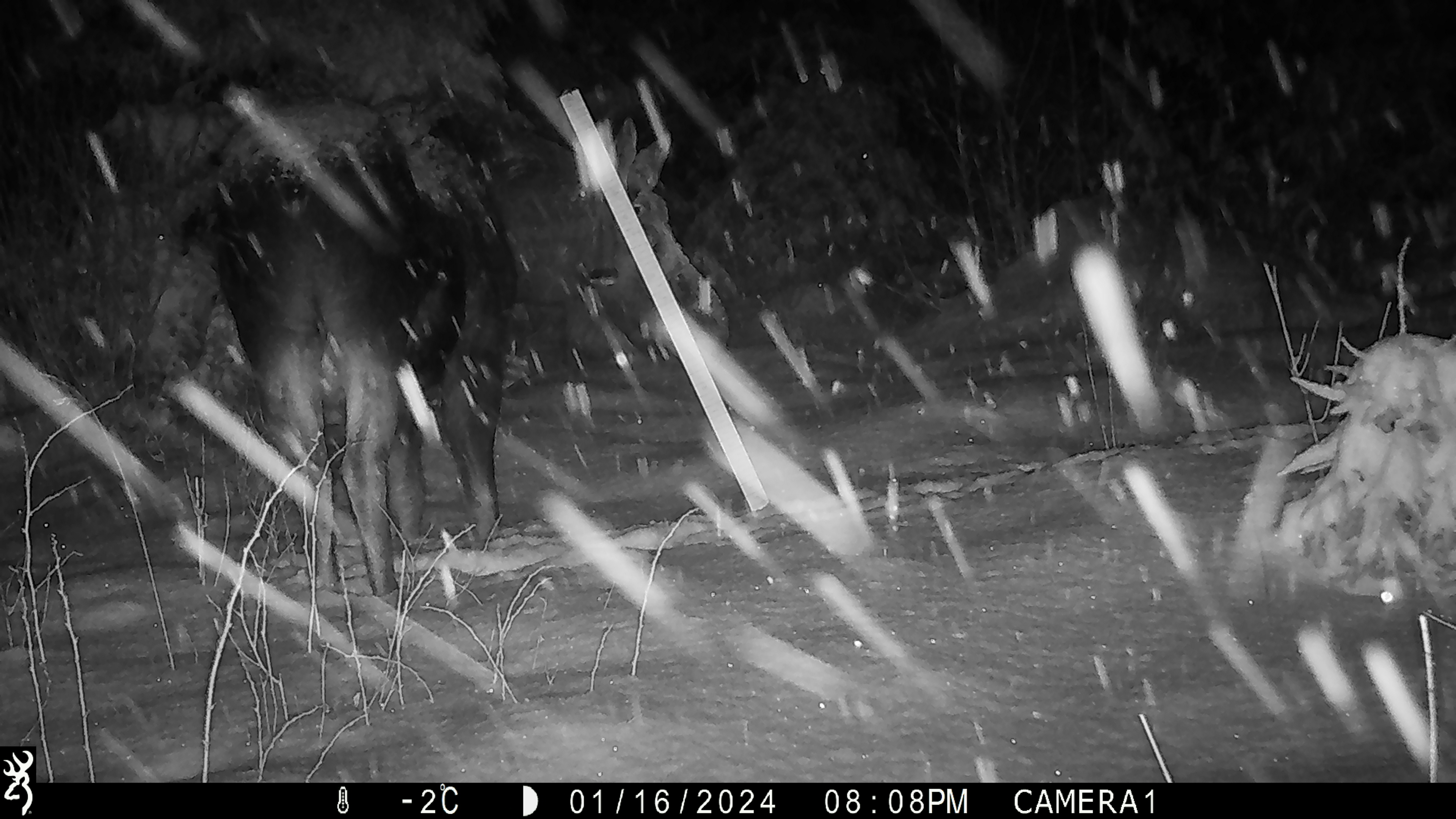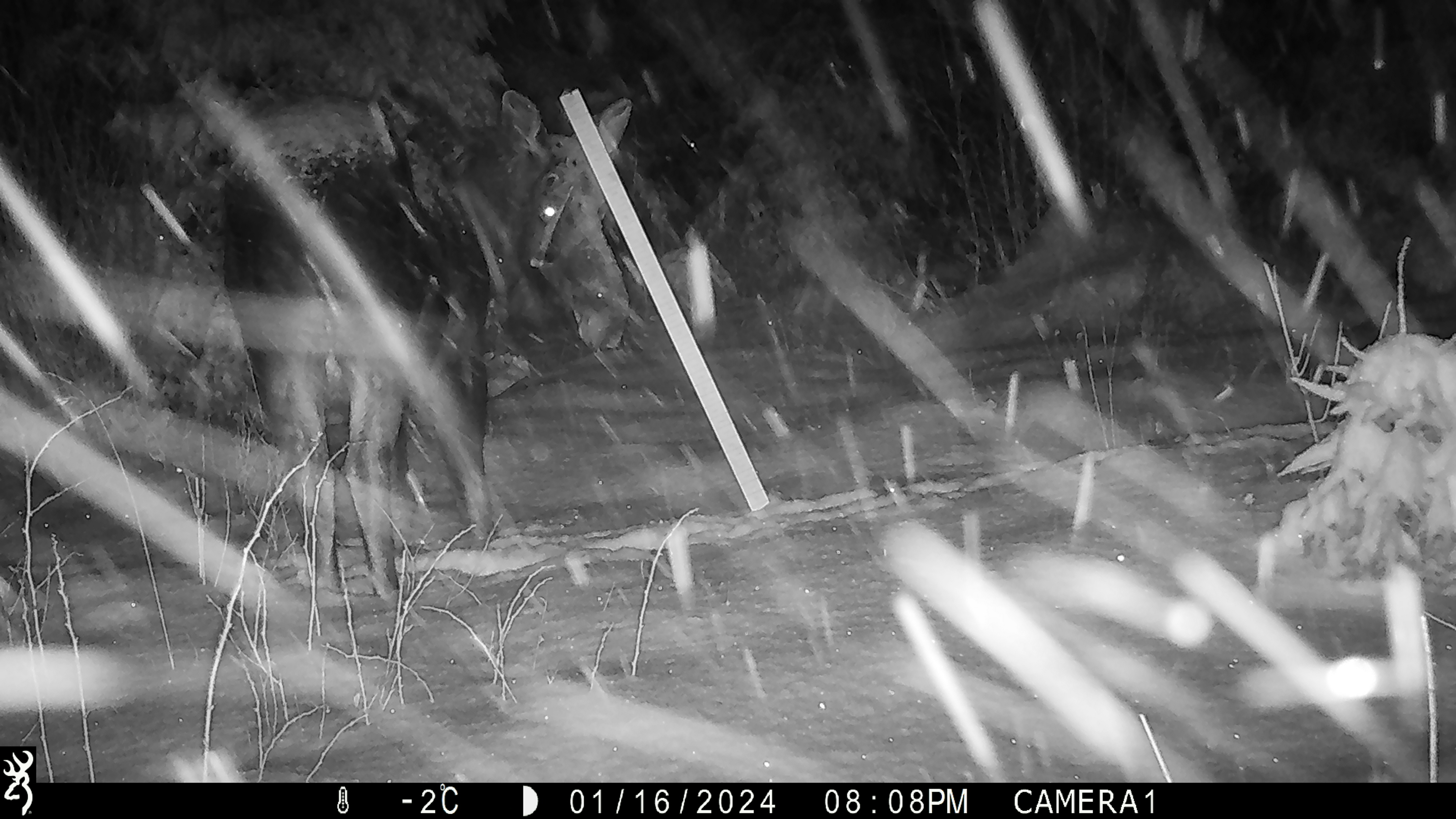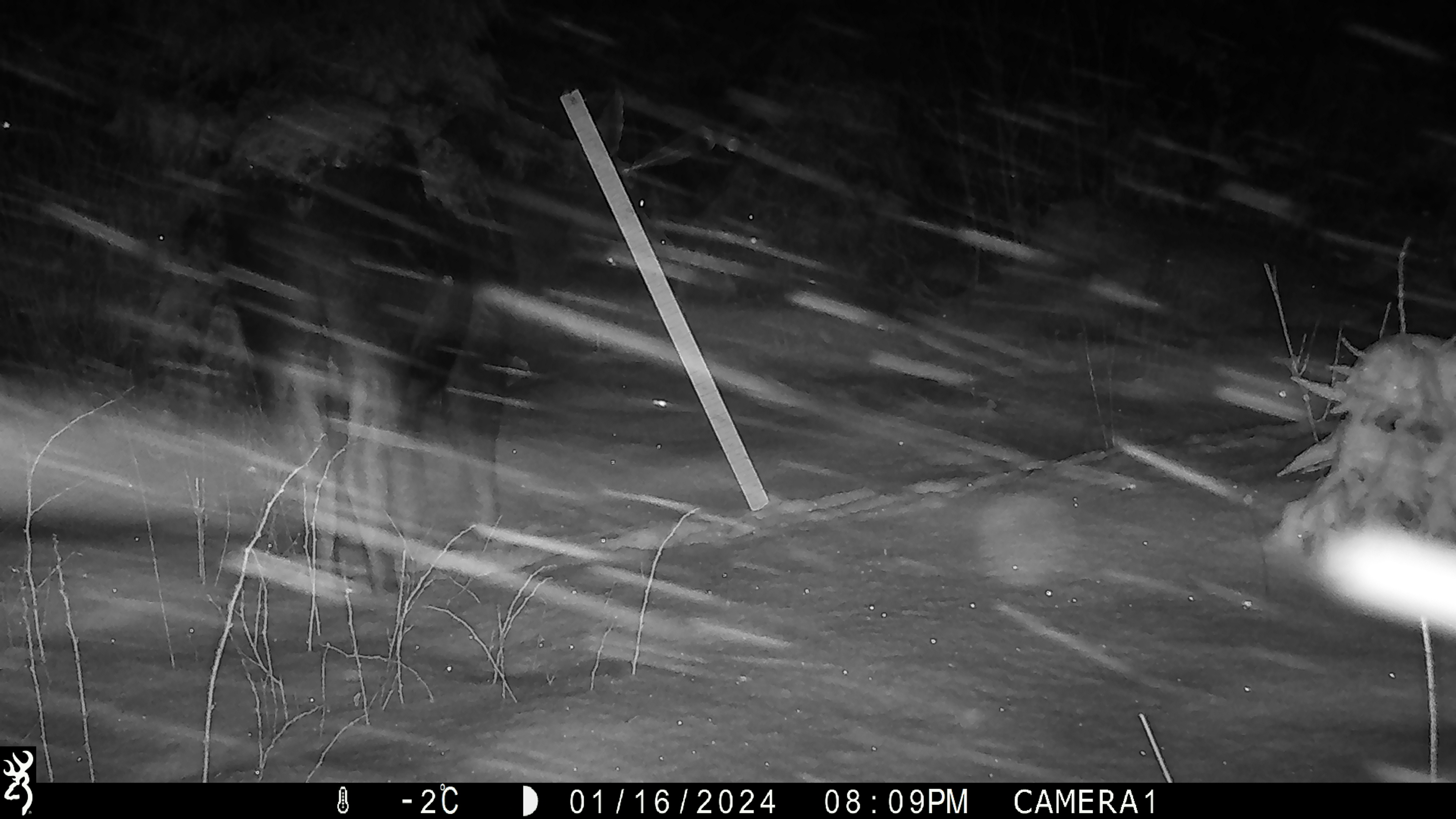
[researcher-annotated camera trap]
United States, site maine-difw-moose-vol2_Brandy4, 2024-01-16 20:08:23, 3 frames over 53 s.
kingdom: Animalia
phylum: Chordata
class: Mammalia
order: Artiodactyla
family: Cervidae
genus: Alces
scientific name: Alces alces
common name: moose